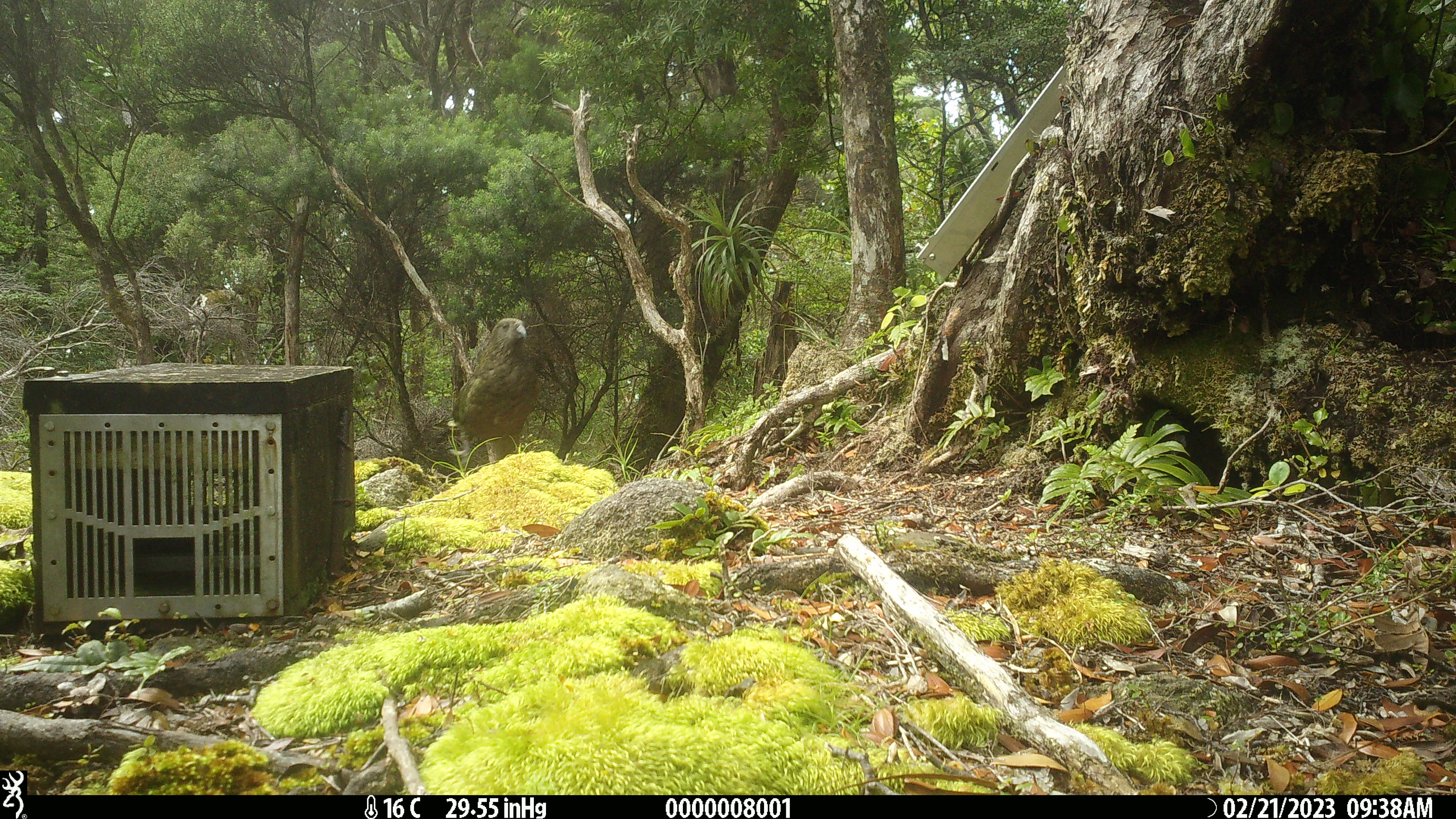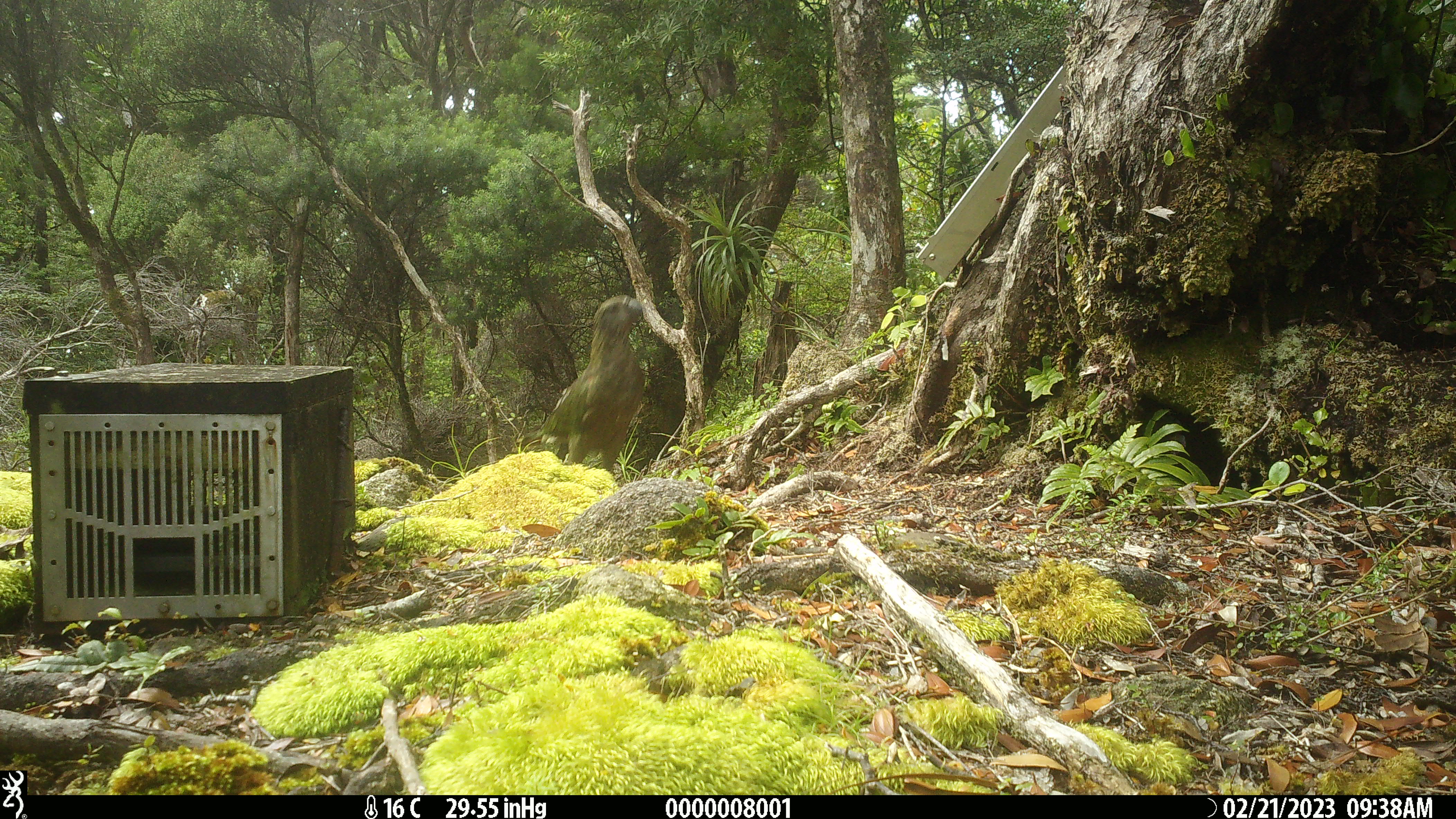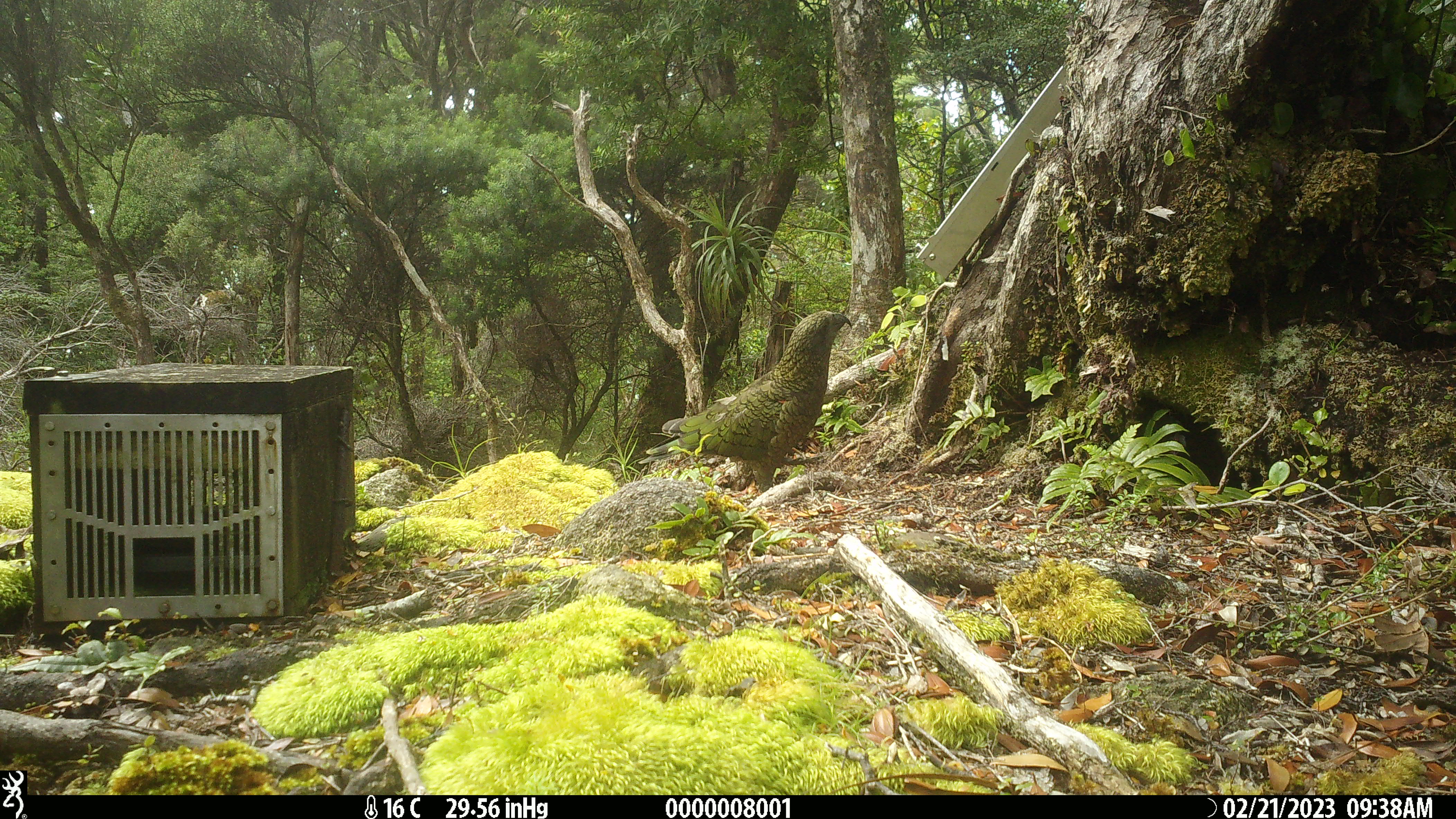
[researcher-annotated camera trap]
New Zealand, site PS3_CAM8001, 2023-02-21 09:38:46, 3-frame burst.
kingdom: Animalia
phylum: Chordata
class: Aves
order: Psittaciformes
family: Strigopidae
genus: Nestor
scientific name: Nestor notabilis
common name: kea